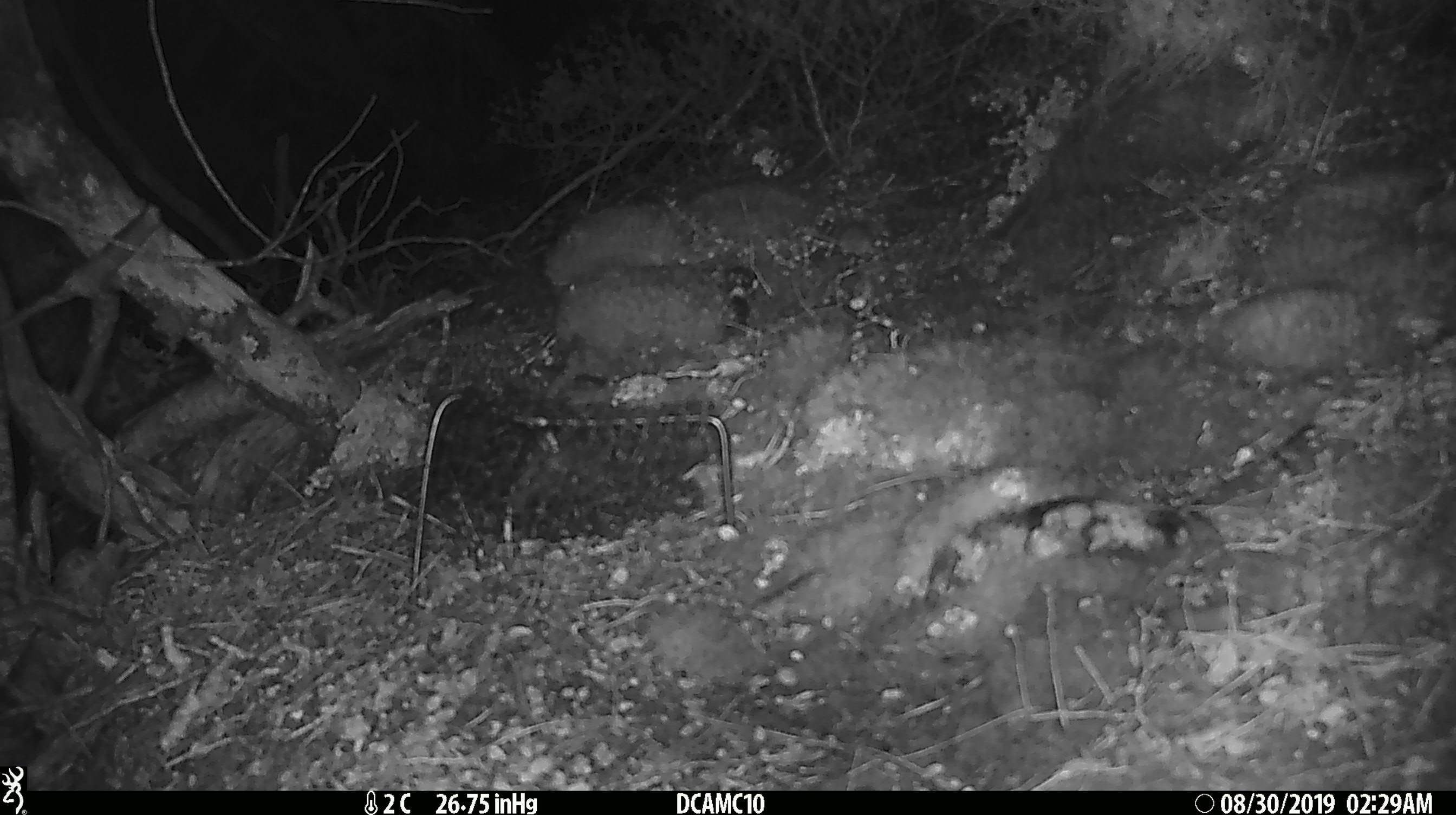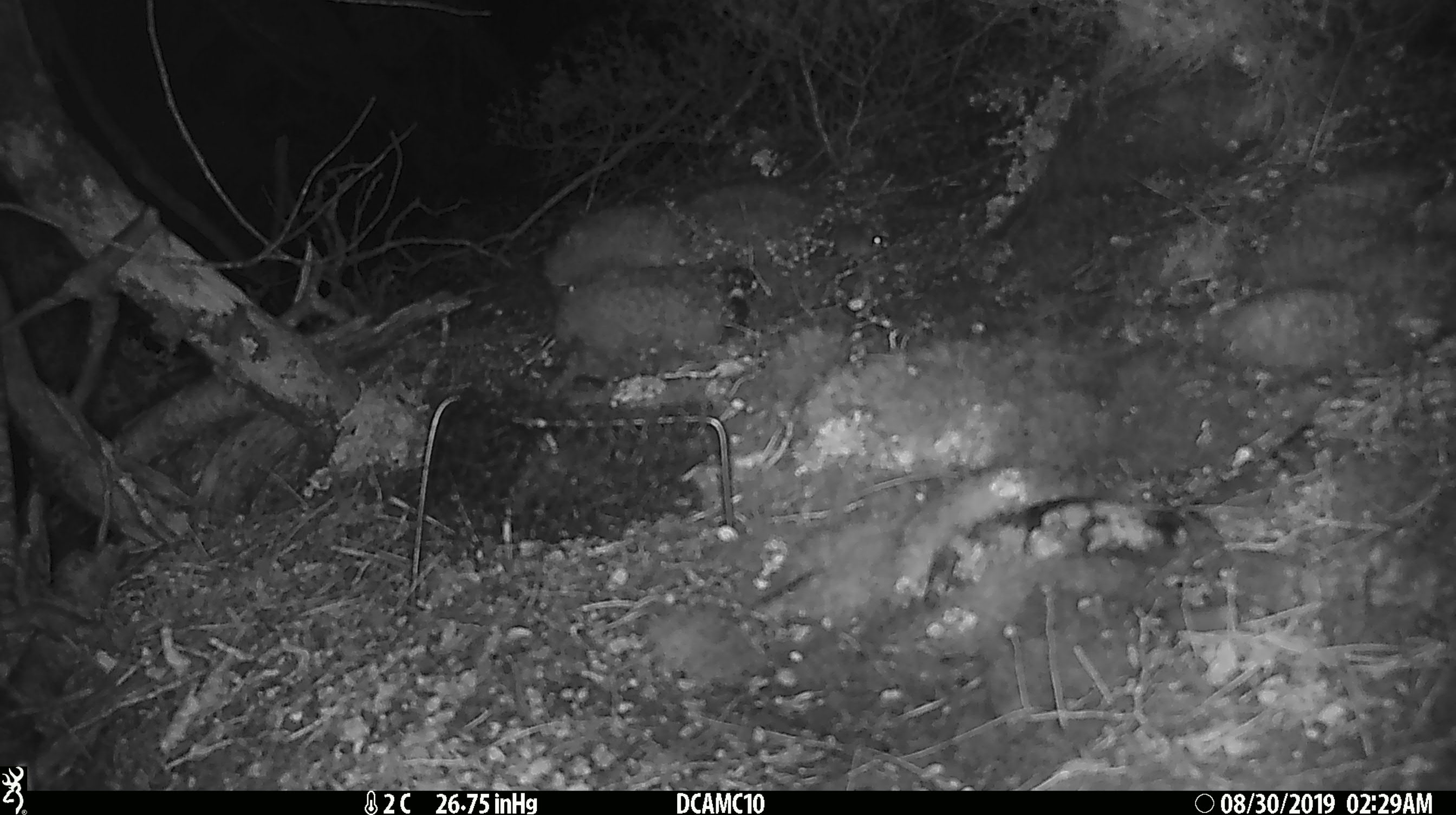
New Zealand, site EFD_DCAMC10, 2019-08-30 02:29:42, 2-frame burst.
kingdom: Animalia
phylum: Chordata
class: Mammalia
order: Rodentia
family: Muridae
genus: Mus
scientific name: Mus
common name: mouse